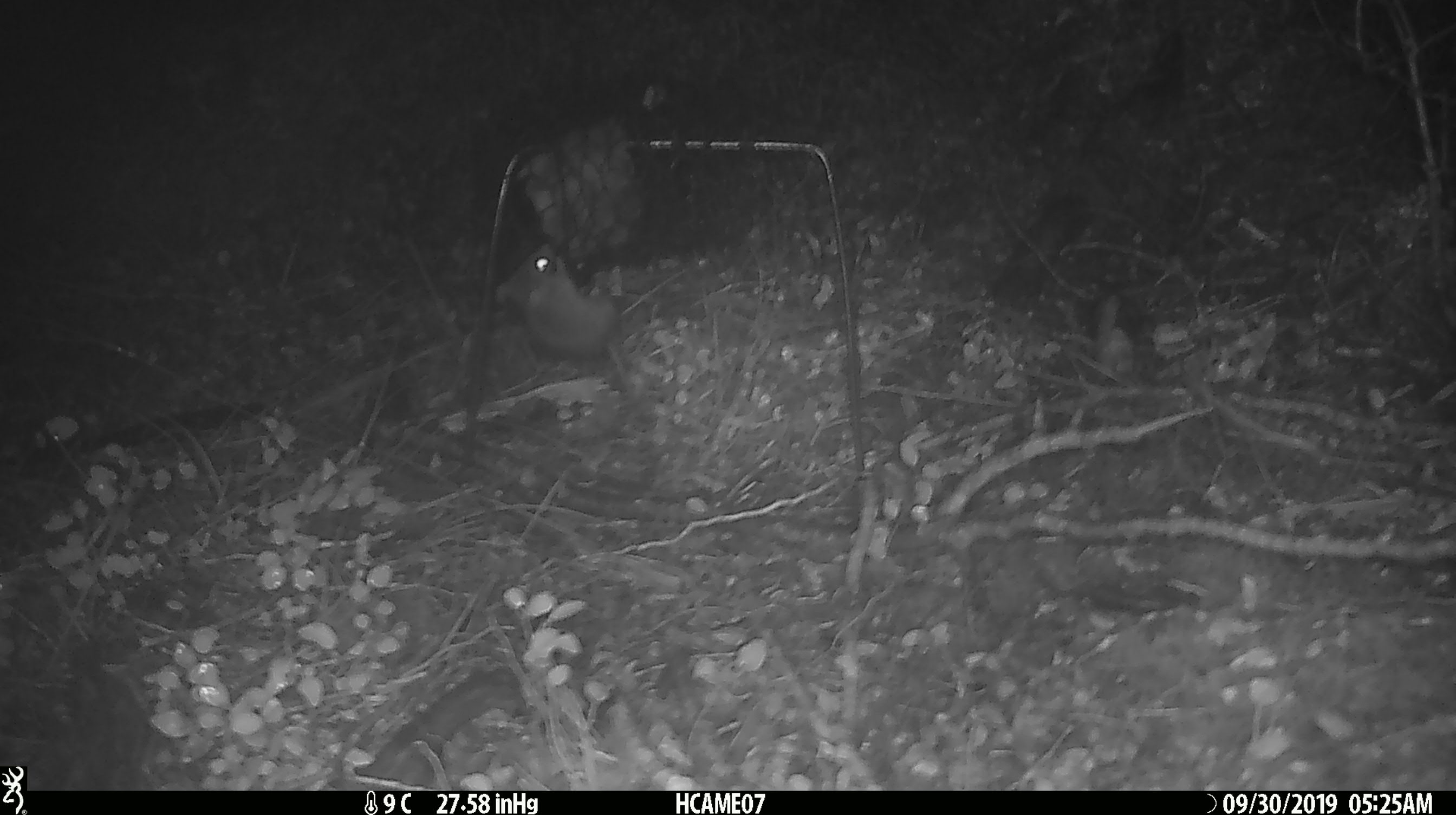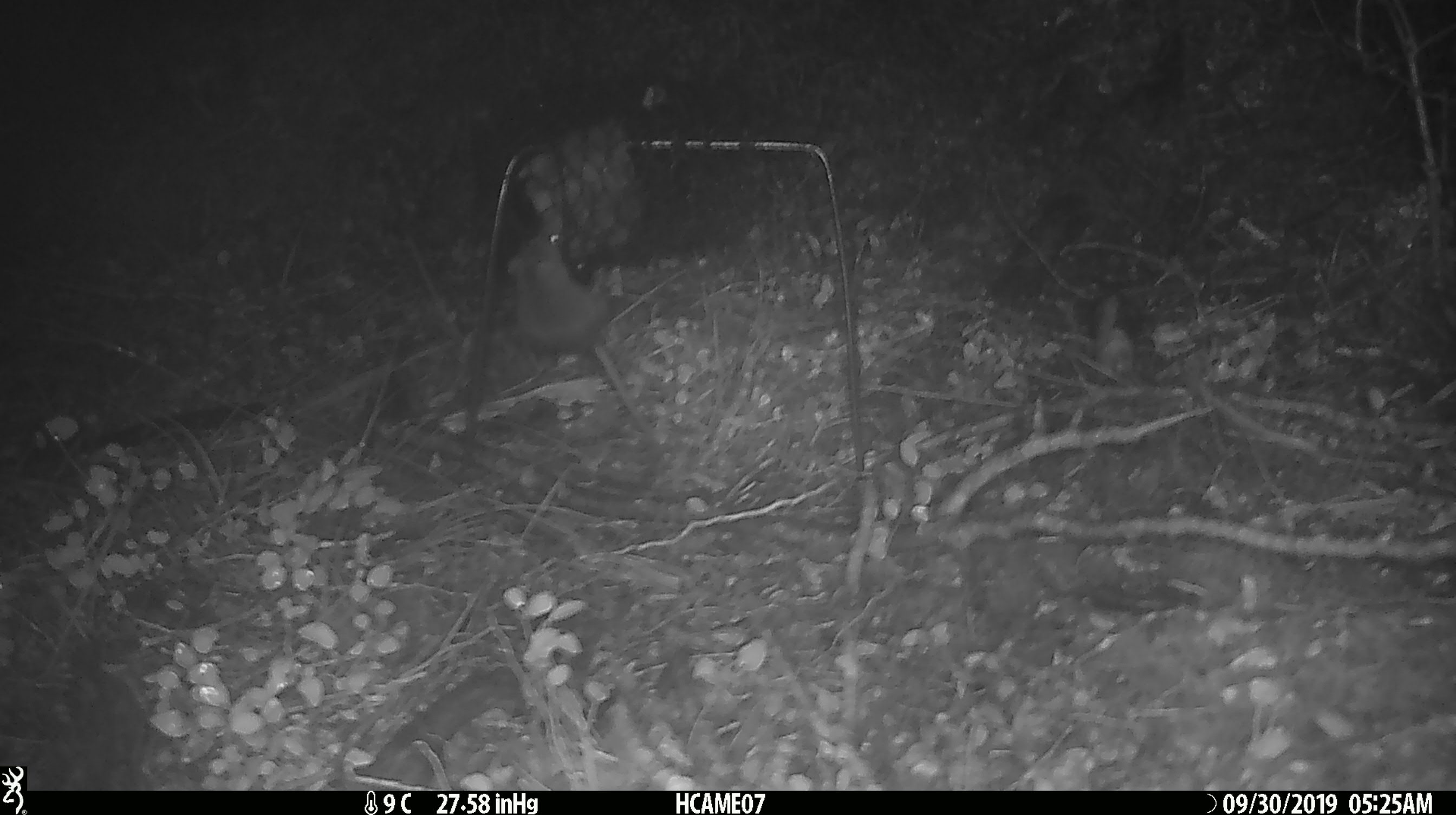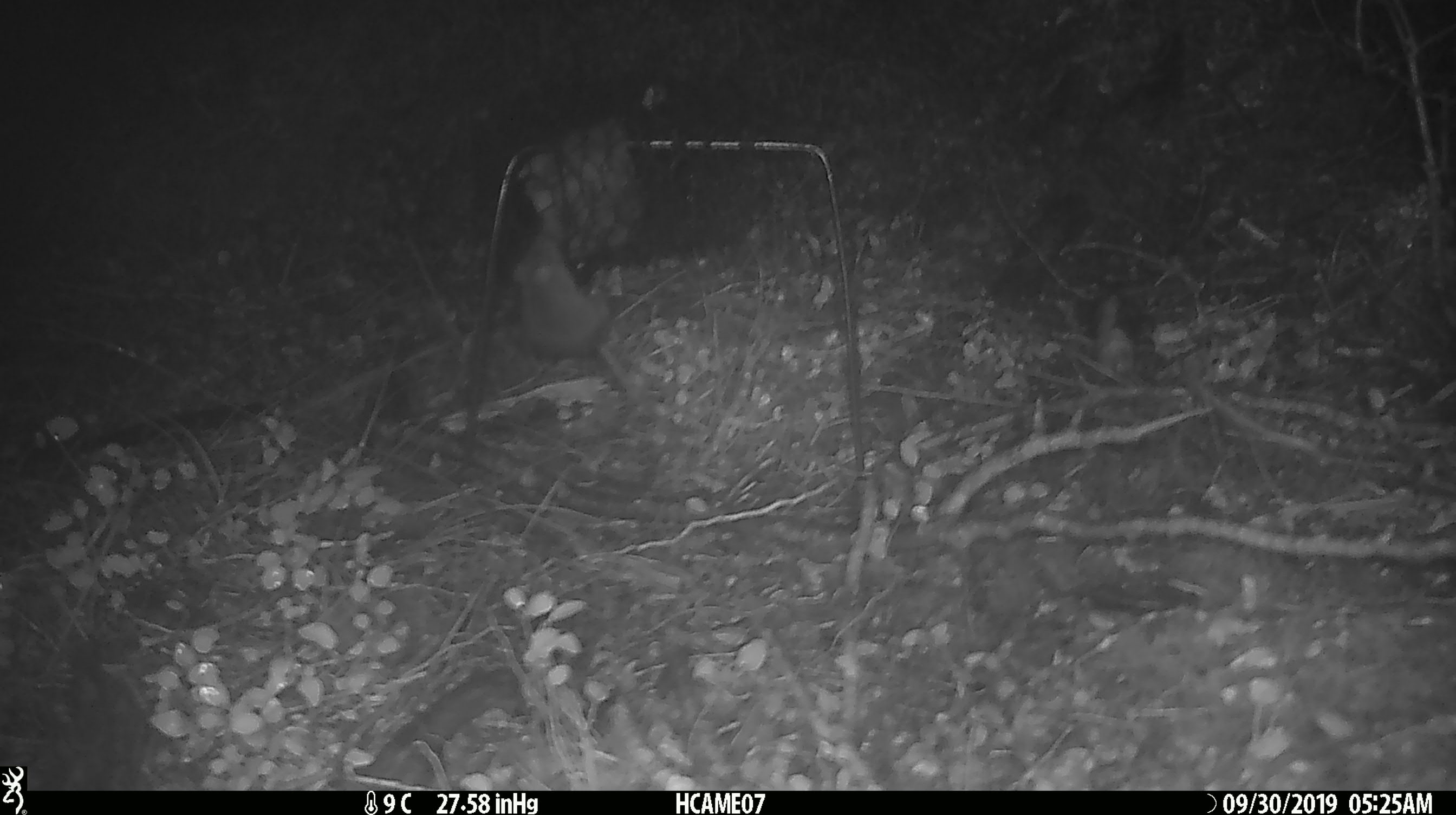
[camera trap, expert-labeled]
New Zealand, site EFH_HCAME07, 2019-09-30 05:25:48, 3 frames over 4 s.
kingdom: Animalia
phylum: Chordata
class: Mammalia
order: Rodentia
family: Muridae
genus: Mus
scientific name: Mus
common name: mouse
Mouse (Mus).